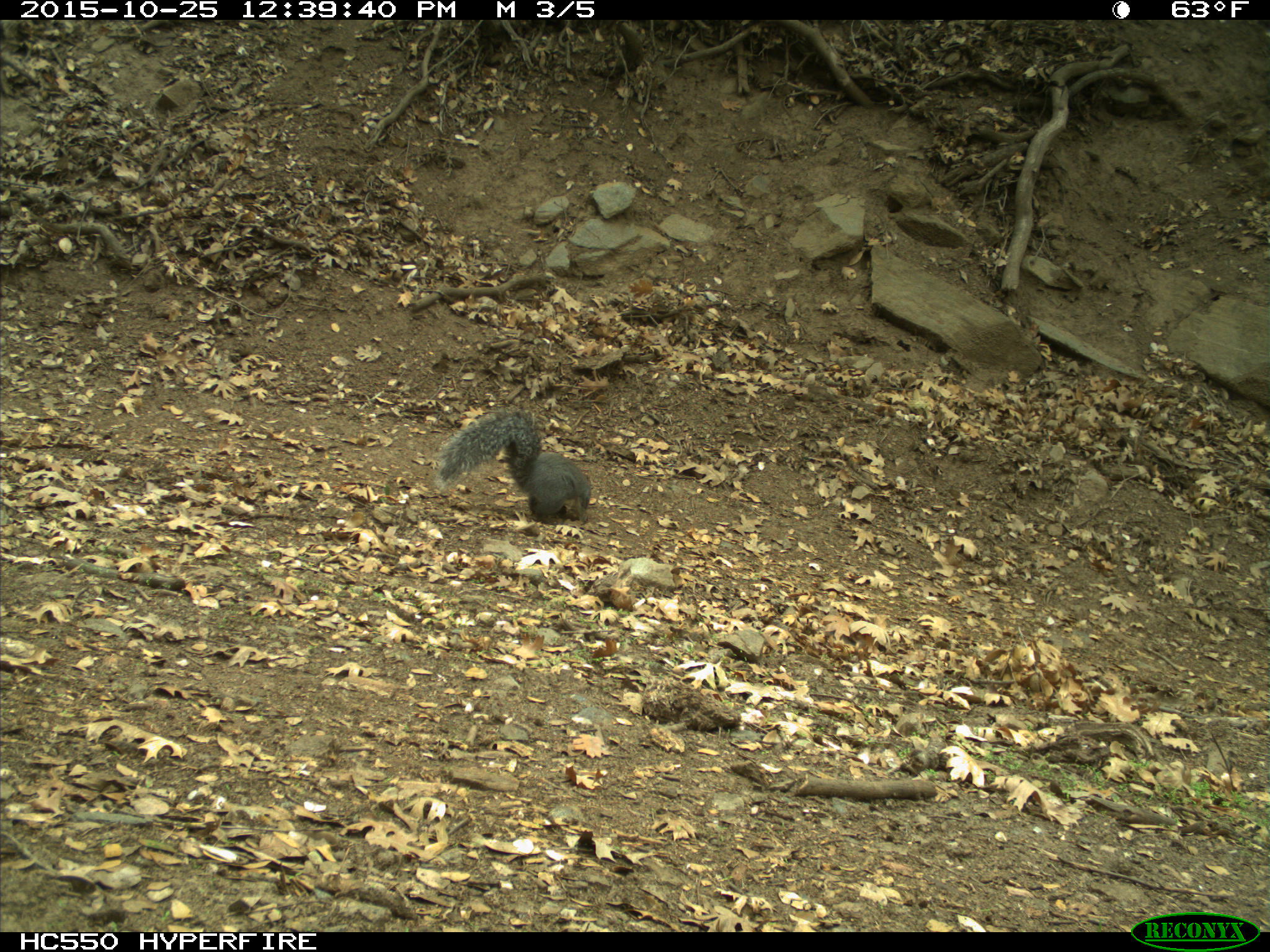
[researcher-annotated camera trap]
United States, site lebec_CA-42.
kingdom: Animalia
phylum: Chordata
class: Mammalia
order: Rodentia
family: Sciuridae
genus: Sciurus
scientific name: Sciurus carolinensis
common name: eastern gray squirrel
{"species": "Sciurus carolinensis (eastern gray squirrel)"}